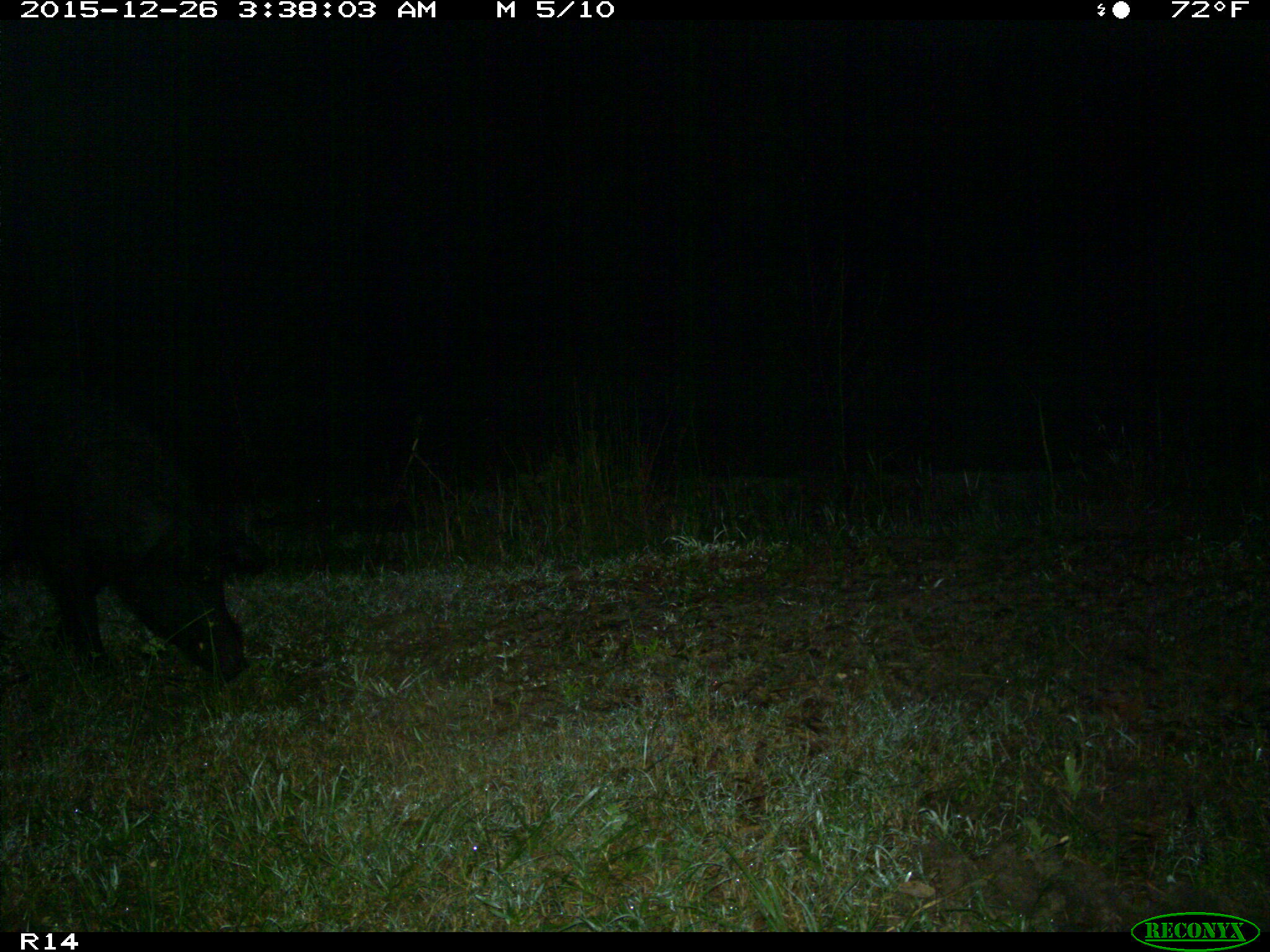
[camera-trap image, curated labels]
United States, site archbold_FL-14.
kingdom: Animalia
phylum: Chordata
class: Mammalia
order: Artiodactyla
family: Suidae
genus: Sus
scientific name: Sus scrofa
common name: wild boar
Sus scrofa (wild boar).